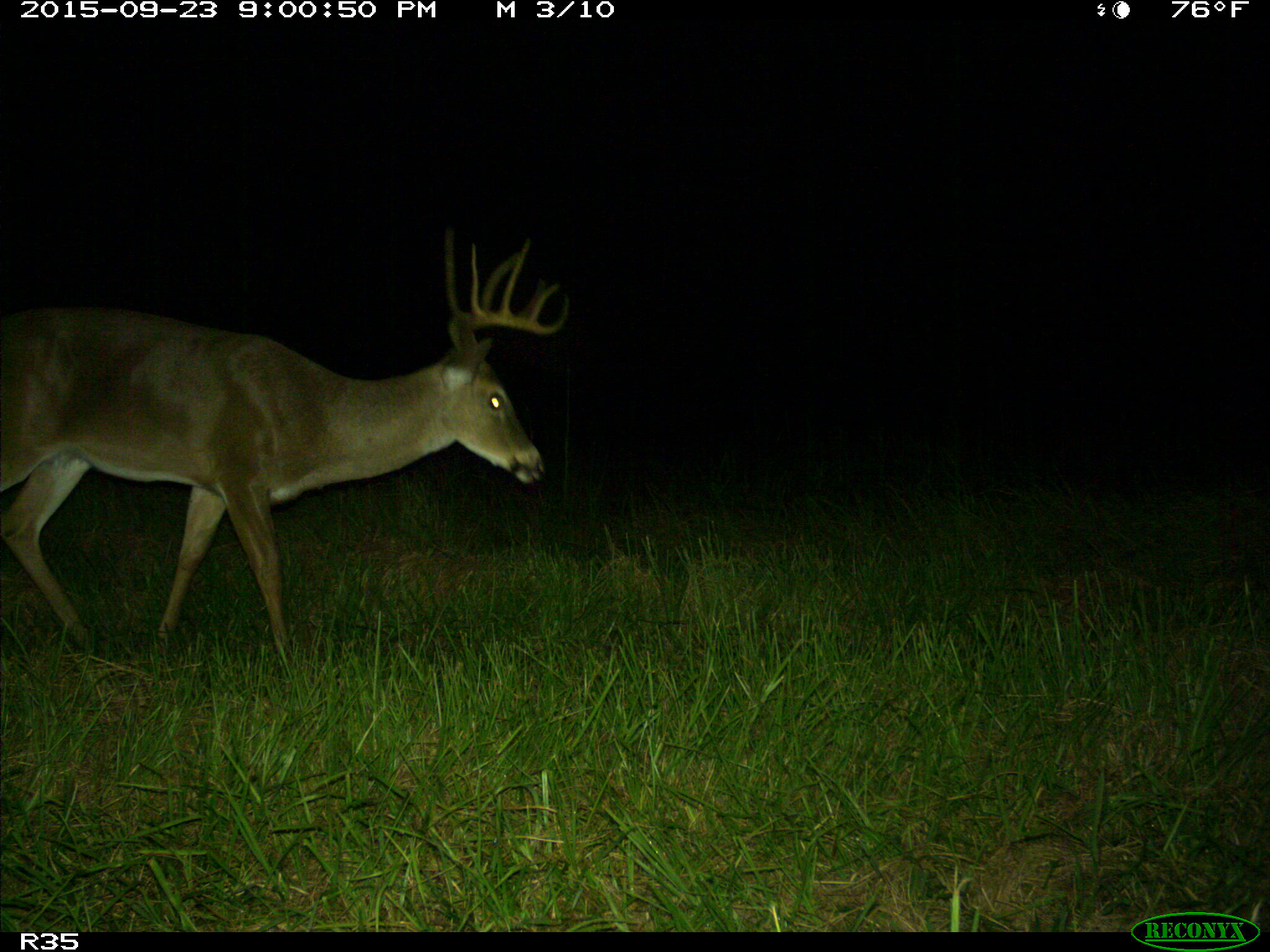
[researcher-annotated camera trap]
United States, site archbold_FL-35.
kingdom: Animalia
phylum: Chordata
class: Mammalia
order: Artiodactyla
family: Cervidae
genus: Odocoileus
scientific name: Odocoileus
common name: deer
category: unidentified deer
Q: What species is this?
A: Unidentified deer (deer) (Odocoileus).